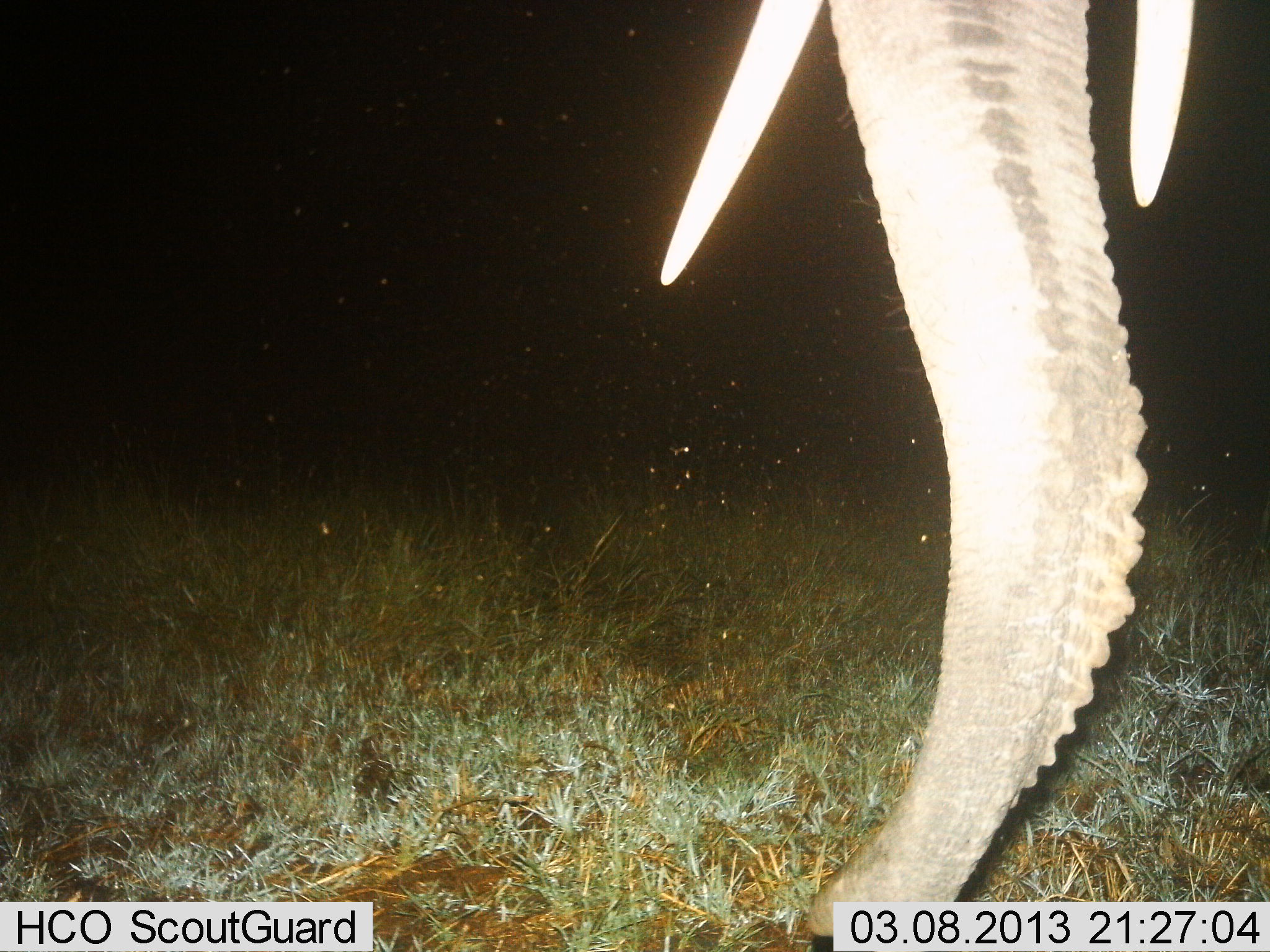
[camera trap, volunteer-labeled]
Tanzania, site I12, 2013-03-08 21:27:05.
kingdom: Animalia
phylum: Chordata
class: Mammalia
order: Proboscidea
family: Elephantidae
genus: Loxodonta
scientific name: Loxodonta africana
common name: african bush elephant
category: elephant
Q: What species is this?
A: Elephant (african bush elephant) (Loxodonta africana).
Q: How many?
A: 1.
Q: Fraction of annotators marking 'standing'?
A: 85%.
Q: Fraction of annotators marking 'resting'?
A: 0%.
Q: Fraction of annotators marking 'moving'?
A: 6%.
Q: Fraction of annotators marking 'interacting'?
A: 0%.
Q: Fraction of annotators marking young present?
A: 0%.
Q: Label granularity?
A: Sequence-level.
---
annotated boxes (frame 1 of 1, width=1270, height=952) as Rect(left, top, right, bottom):
animal: Rect(654, 0, 1198, 952)